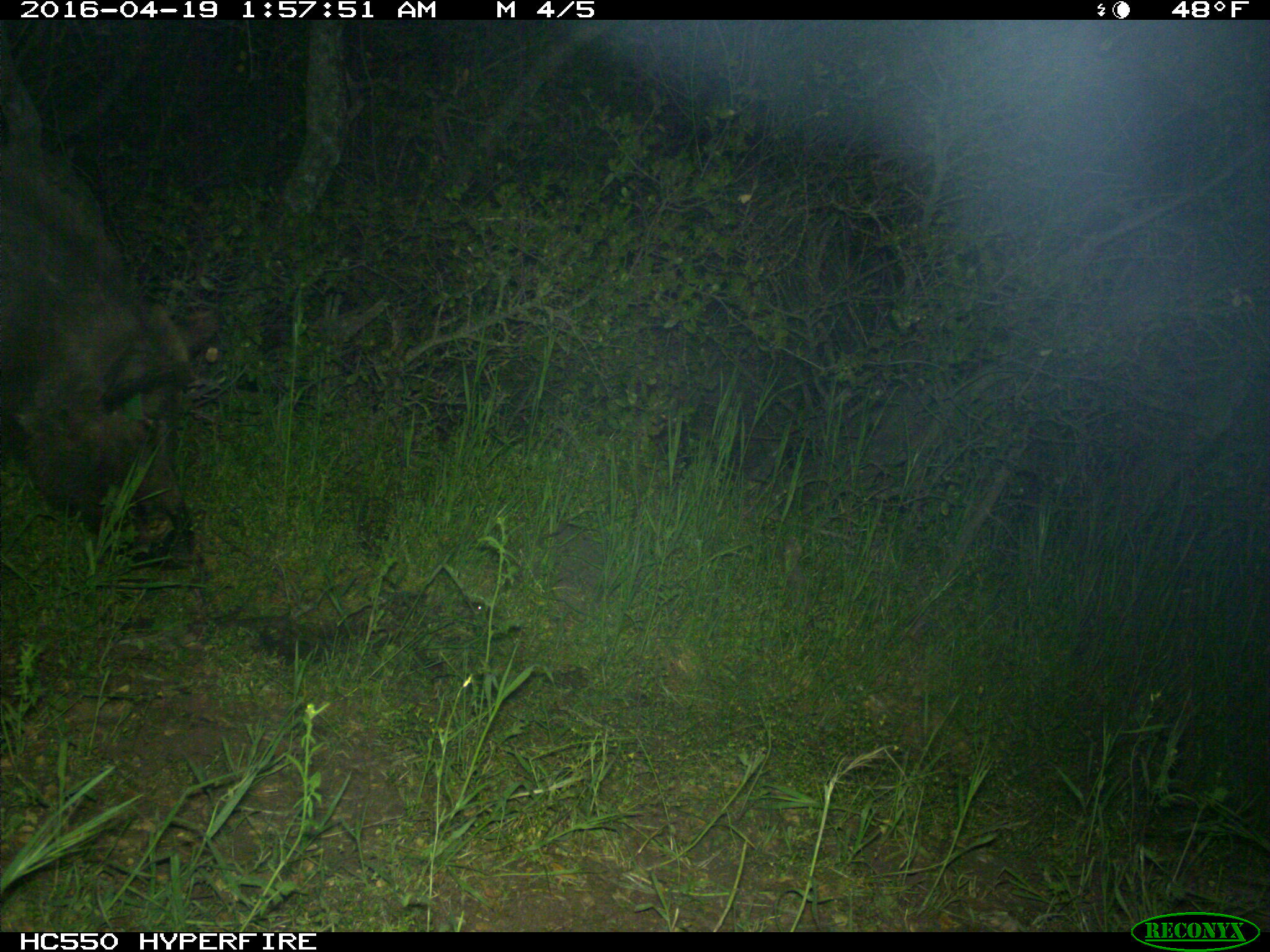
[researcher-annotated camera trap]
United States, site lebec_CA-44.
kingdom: Animalia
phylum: Chordata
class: Mammalia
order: Artiodactyla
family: Suidae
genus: Sus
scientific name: Sus scrofa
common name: wild boar